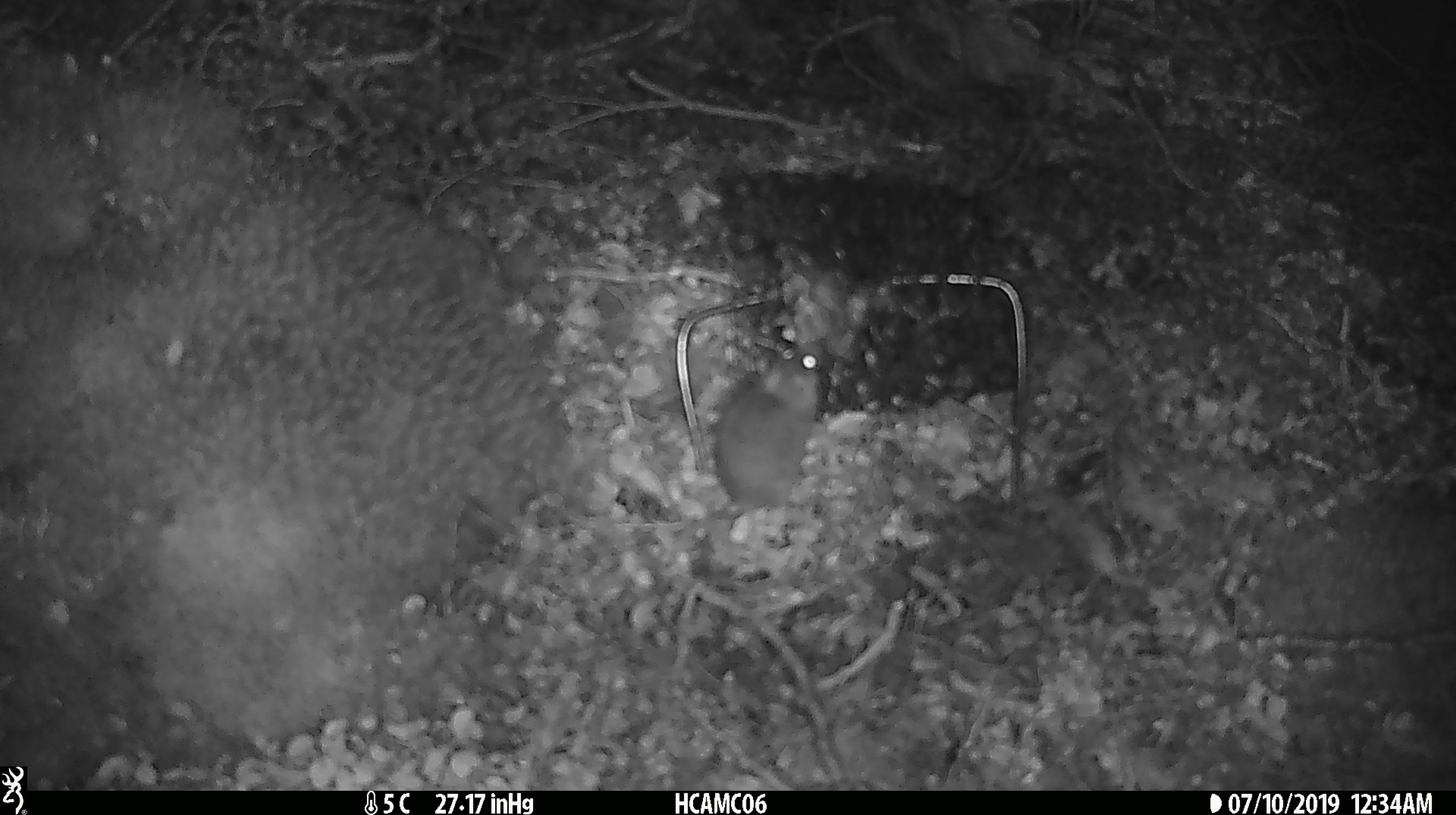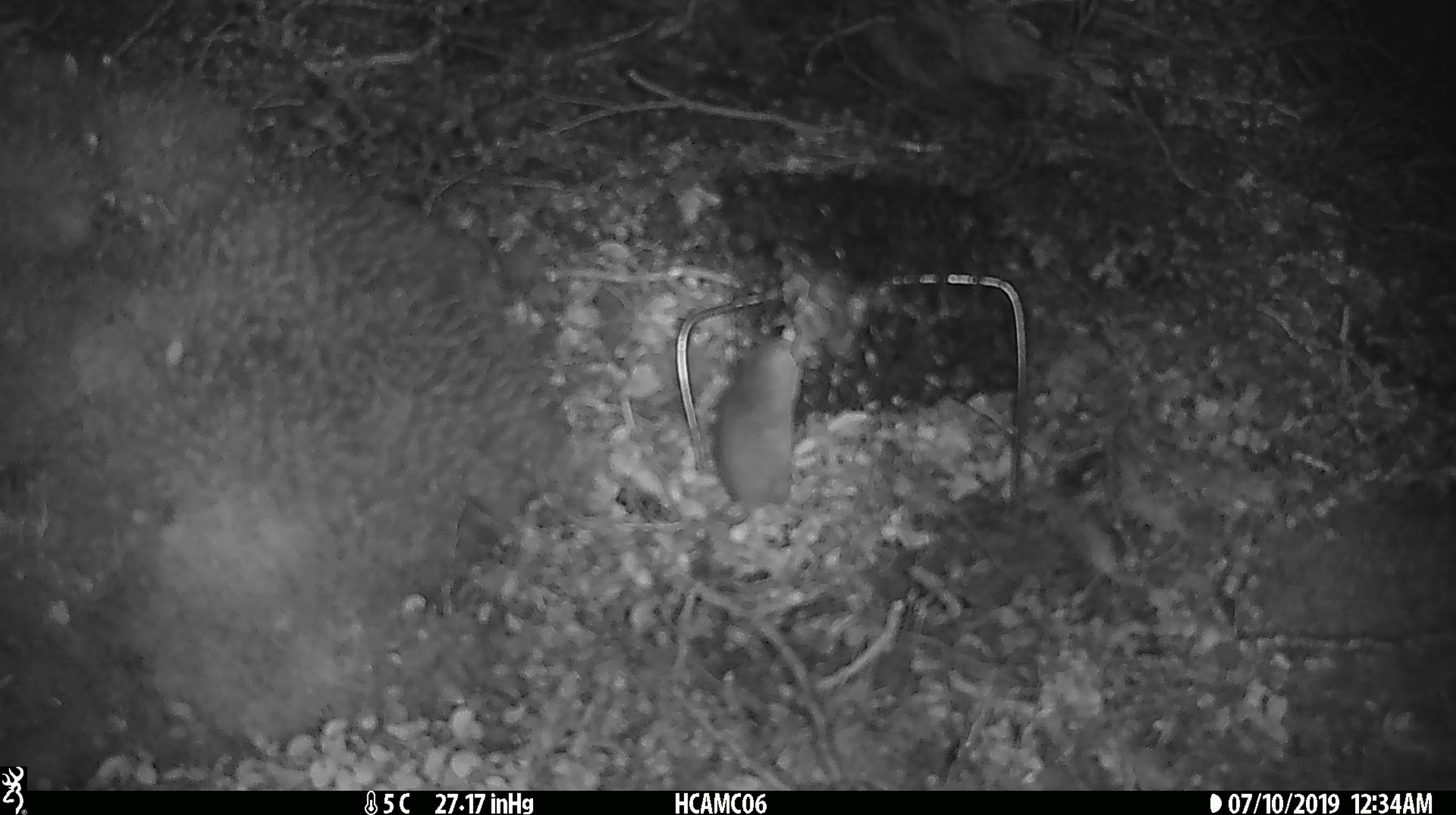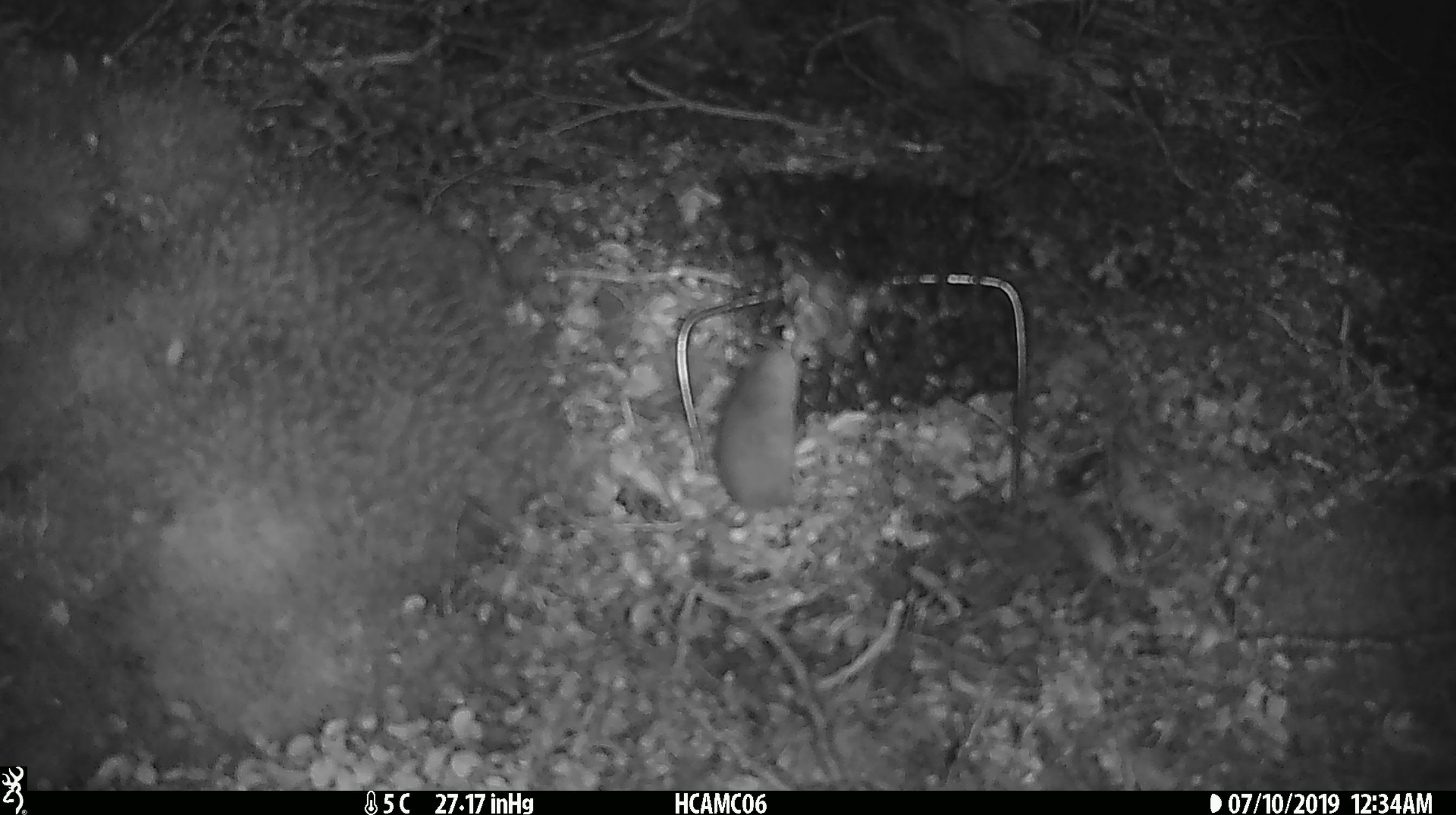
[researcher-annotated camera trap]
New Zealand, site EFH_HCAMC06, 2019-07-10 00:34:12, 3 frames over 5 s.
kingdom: Animalia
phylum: Chordata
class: Mammalia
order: Rodentia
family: Muridae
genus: Mus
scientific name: Mus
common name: mouse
Mouse (Mus).